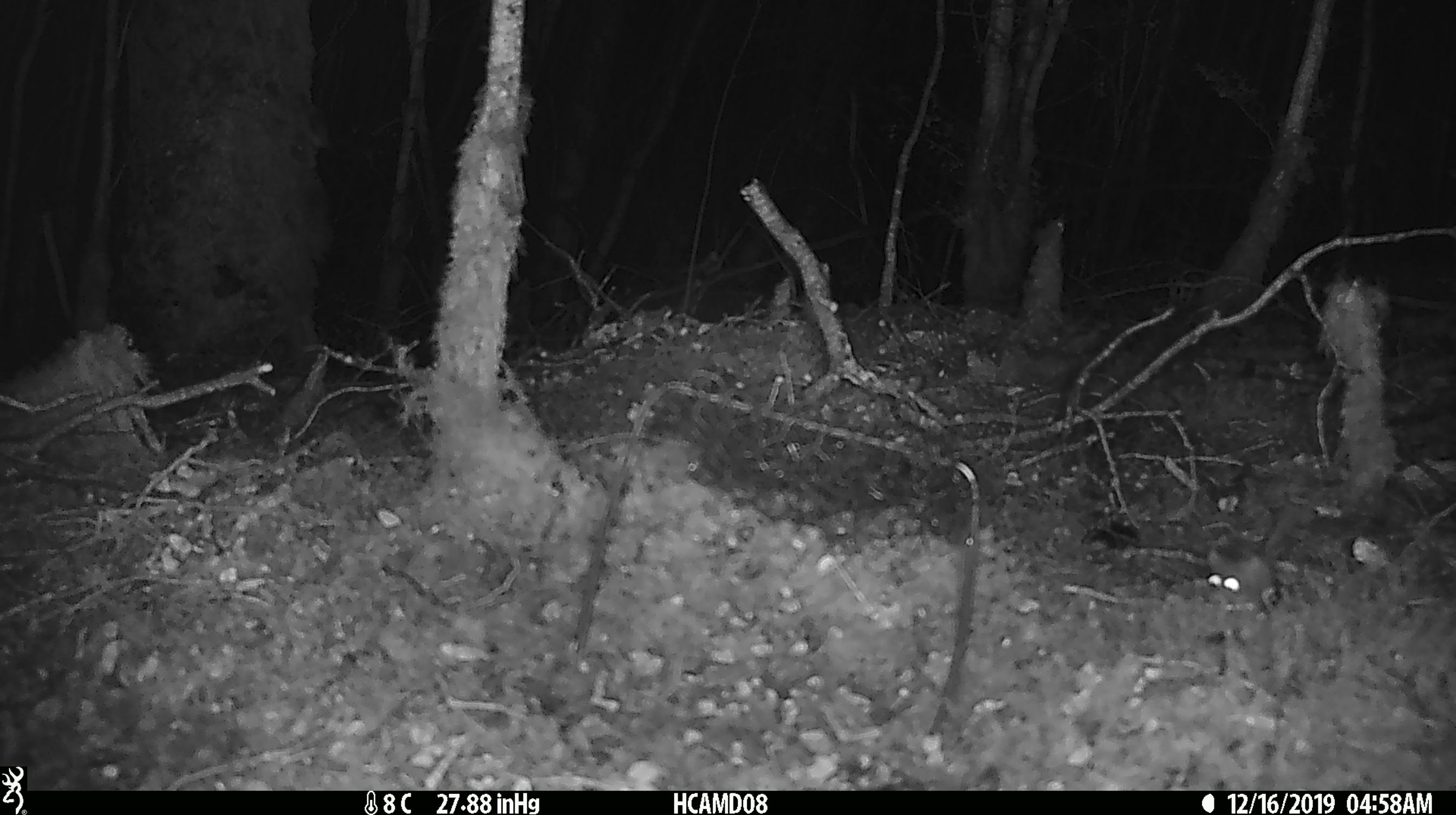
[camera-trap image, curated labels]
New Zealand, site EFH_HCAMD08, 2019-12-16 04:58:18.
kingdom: Animalia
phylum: Chordata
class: Mammalia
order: Rodentia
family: Muridae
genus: Mus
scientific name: Mus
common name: mouse